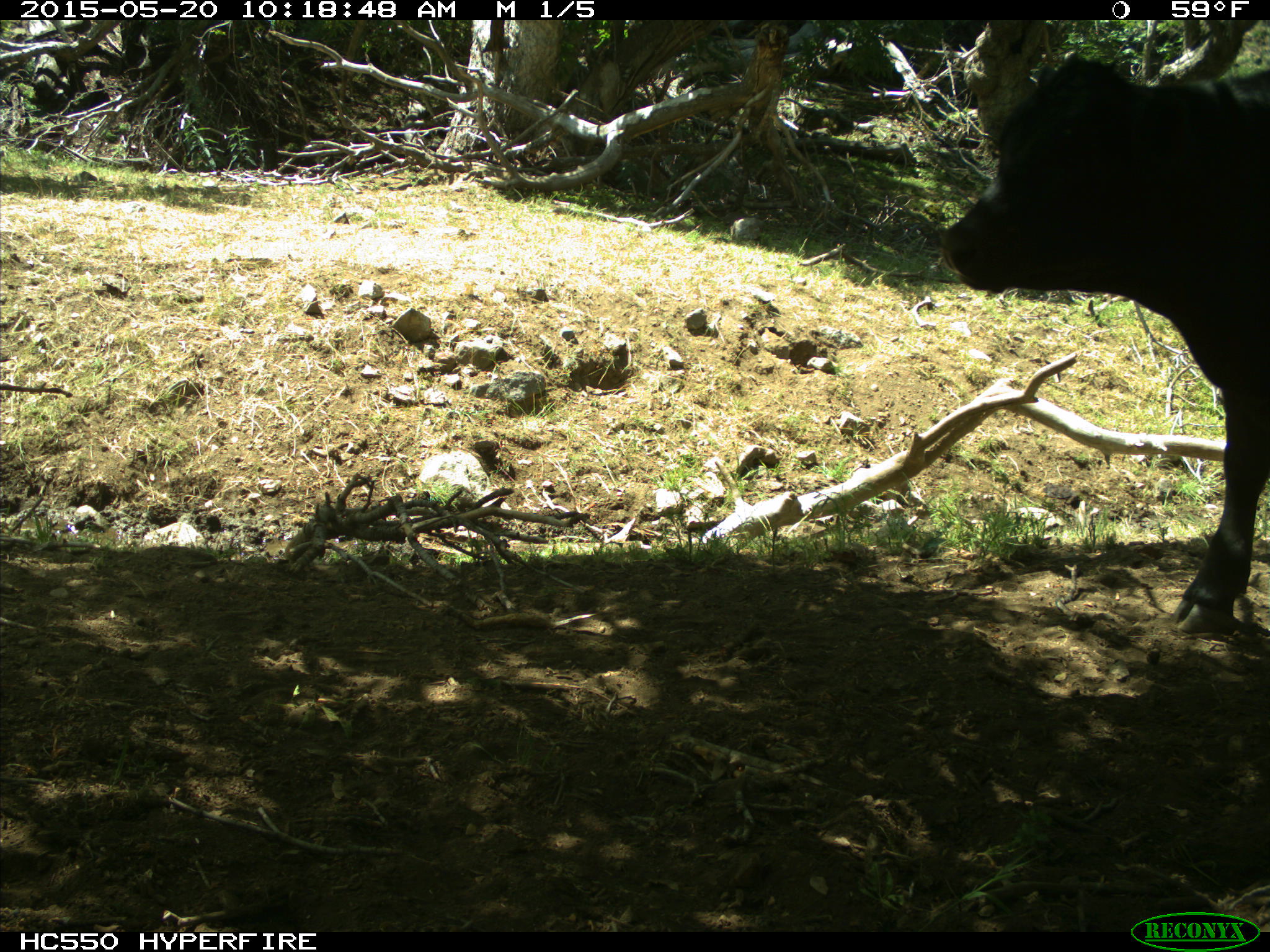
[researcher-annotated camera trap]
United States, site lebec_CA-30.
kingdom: Animalia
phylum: Chordata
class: Mammalia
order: Artiodactyla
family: Bovidae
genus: Bos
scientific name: Bos taurus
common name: domestic cow